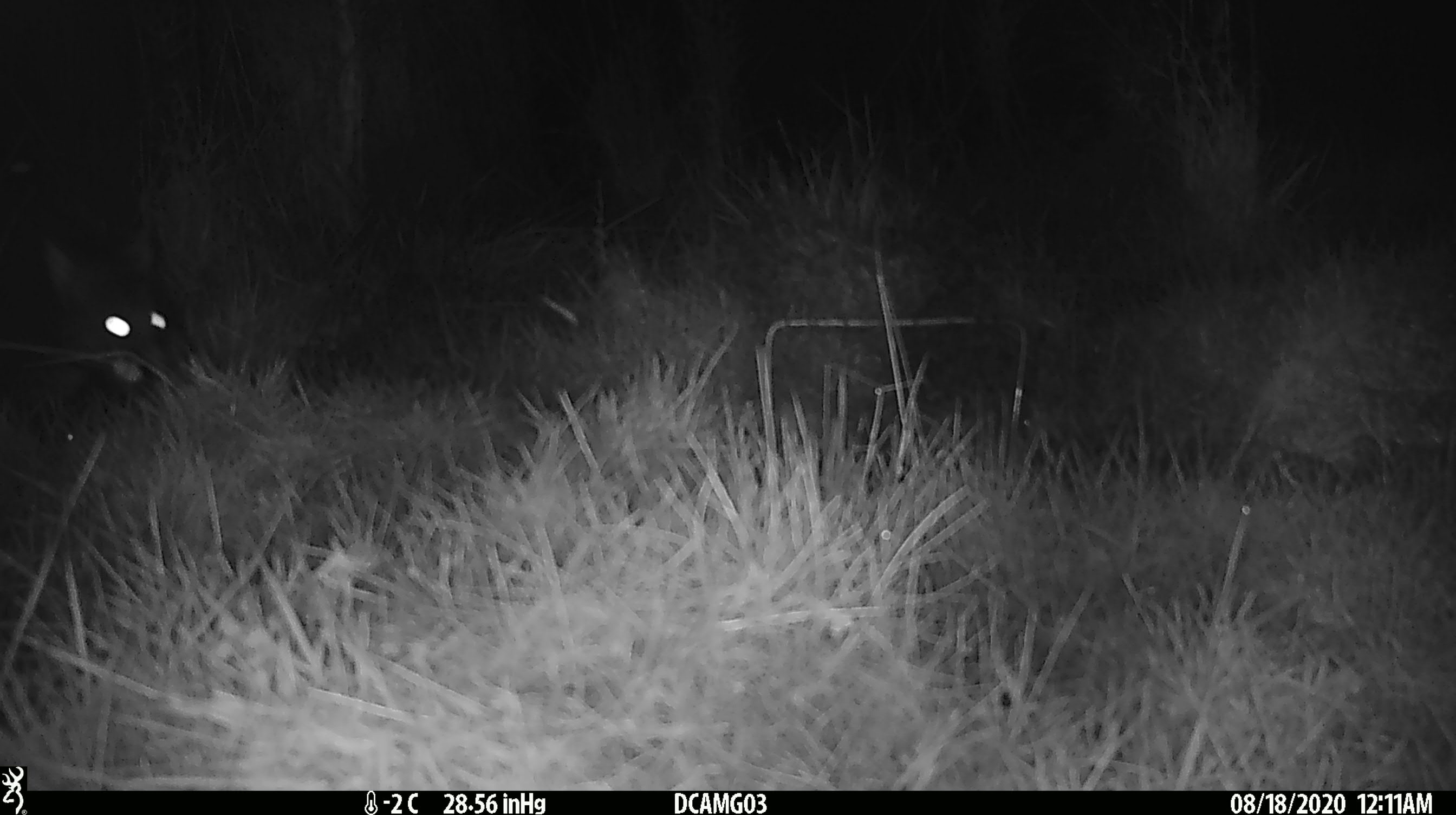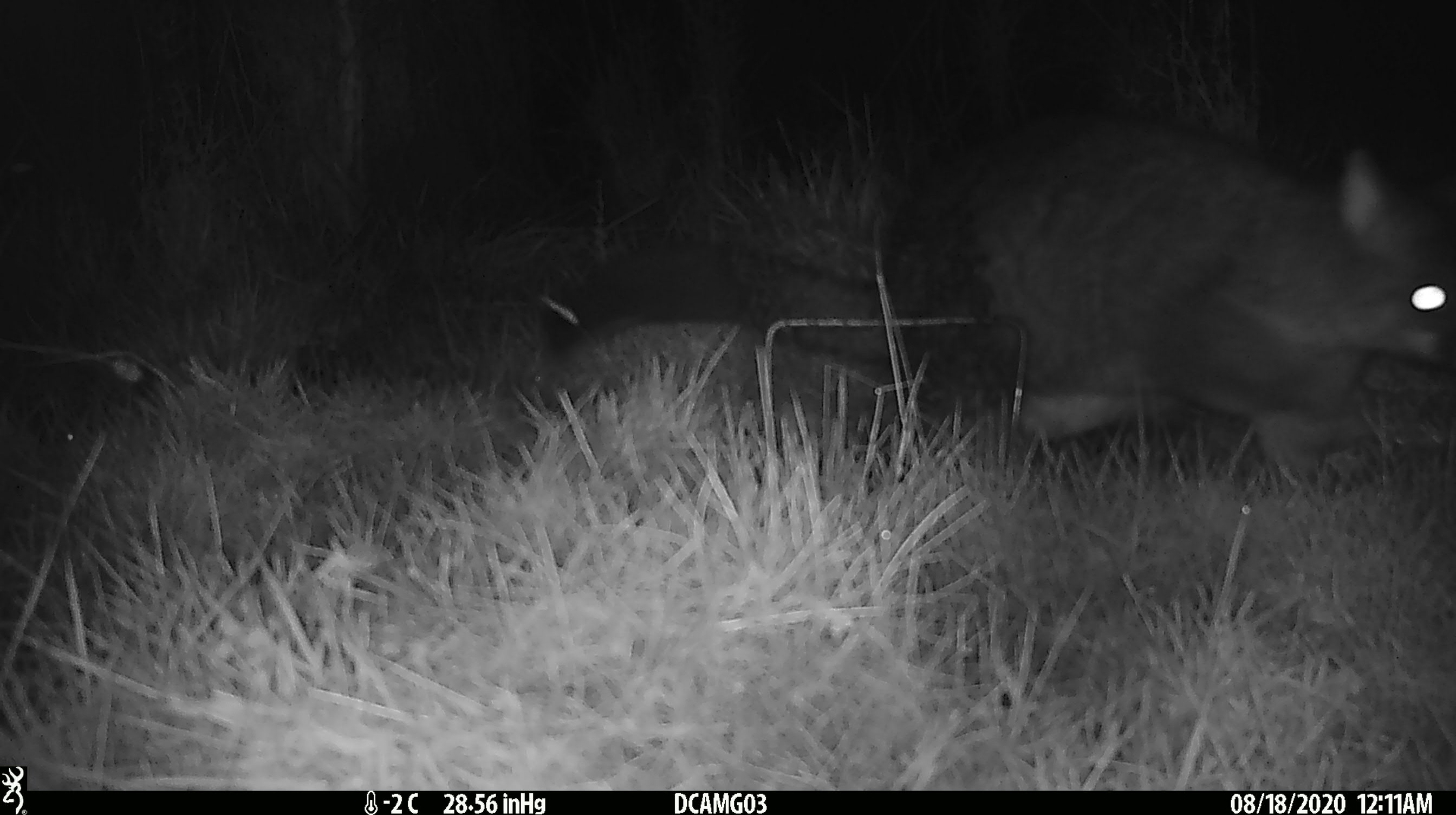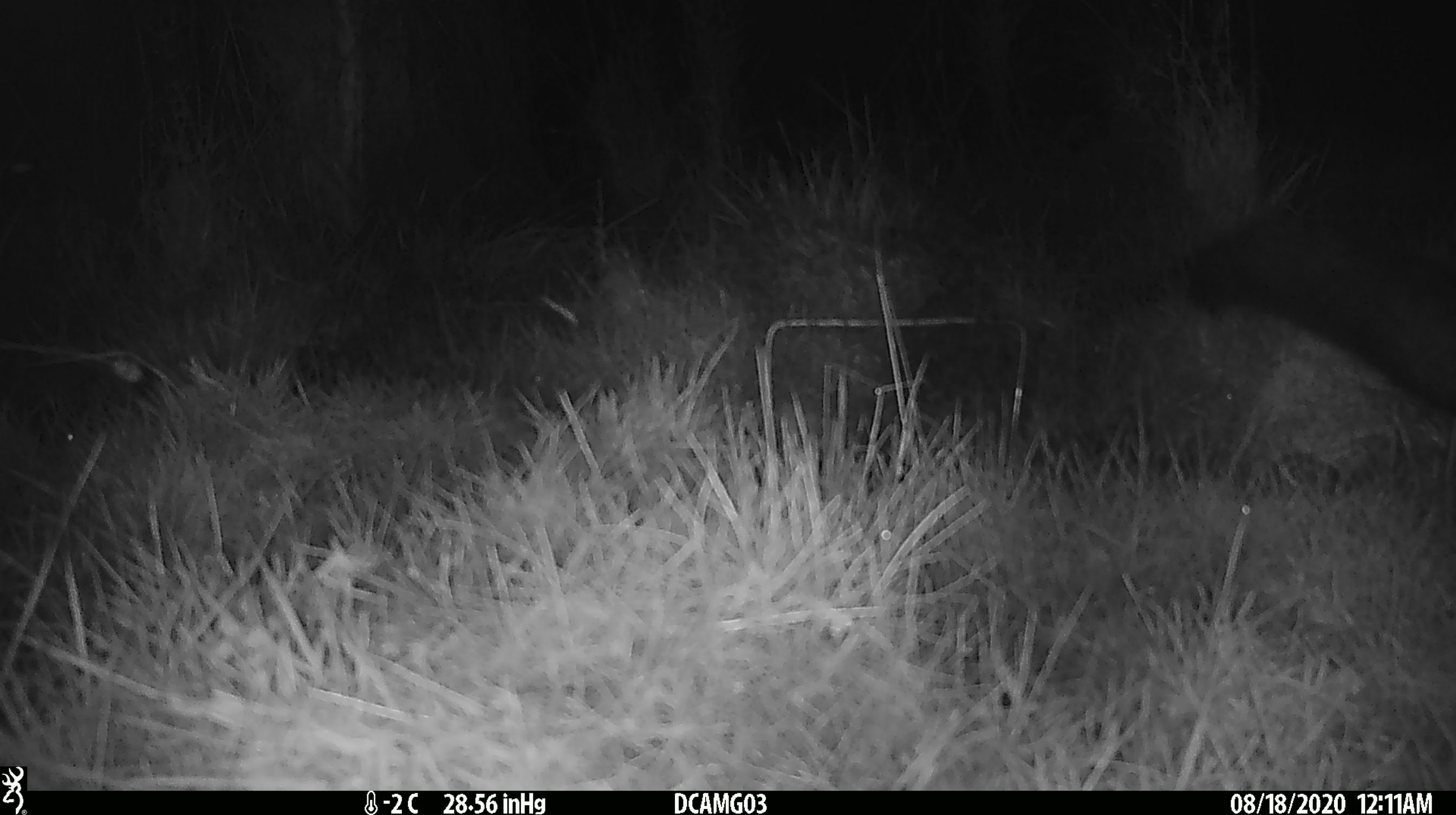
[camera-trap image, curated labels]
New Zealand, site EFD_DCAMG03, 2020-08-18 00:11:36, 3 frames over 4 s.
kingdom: Animalia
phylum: Chordata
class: Mammalia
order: Diprotodontia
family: Phalangeridae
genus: Trichosurus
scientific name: Trichosurus vulpecula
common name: common brushtail possum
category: possum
Possum (common brushtail possum) (Trichosurus vulpecula).